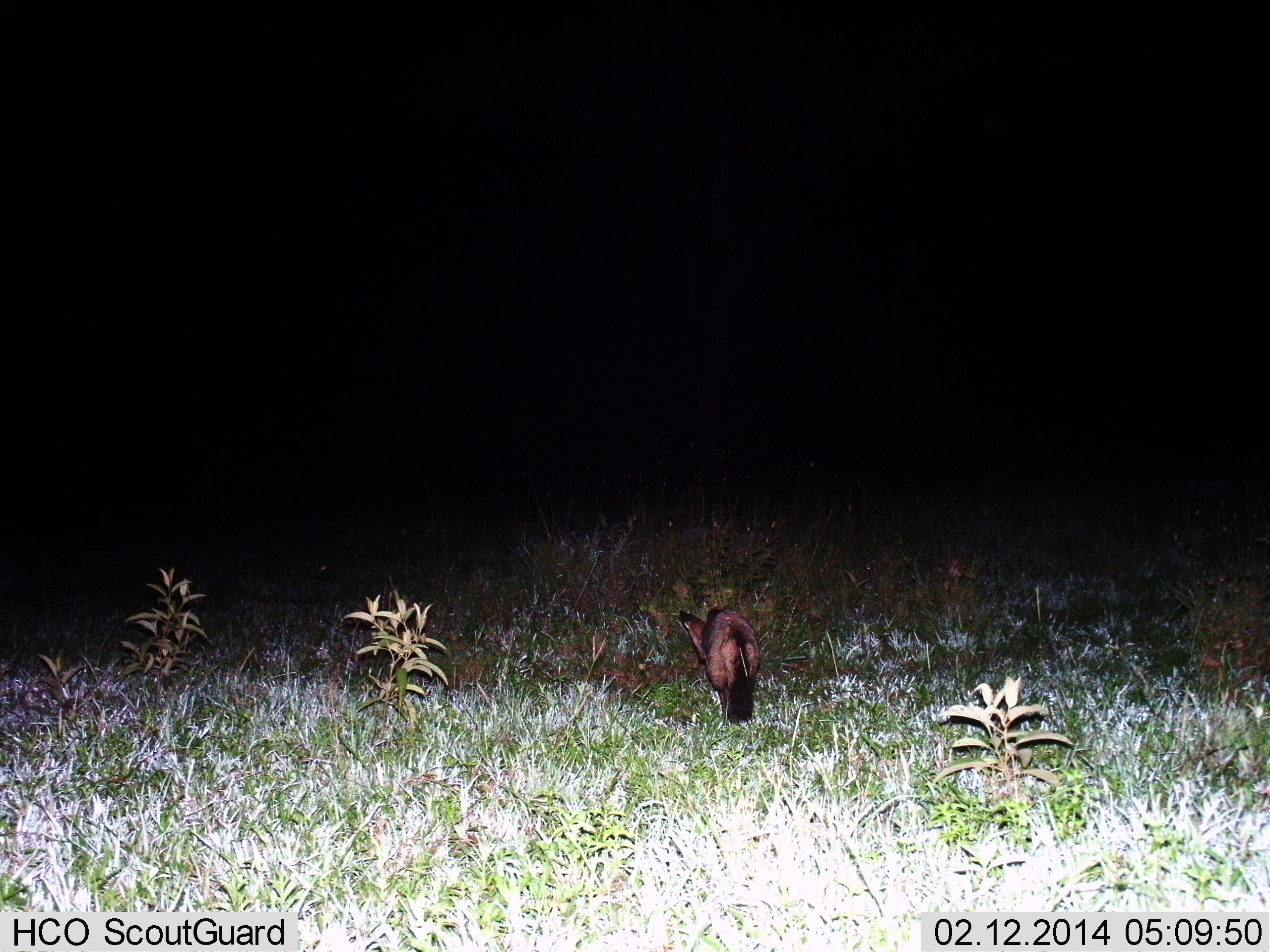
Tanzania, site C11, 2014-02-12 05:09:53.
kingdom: Animalia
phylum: Chordata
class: Mammalia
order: Carnivora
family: Canidae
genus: Otocyon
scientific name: Otocyon megalotis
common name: bat-eared fox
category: batearedfox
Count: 1.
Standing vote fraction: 40%.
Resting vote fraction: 0%.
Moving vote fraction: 60%.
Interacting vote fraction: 0%.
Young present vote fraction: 0%.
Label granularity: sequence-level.